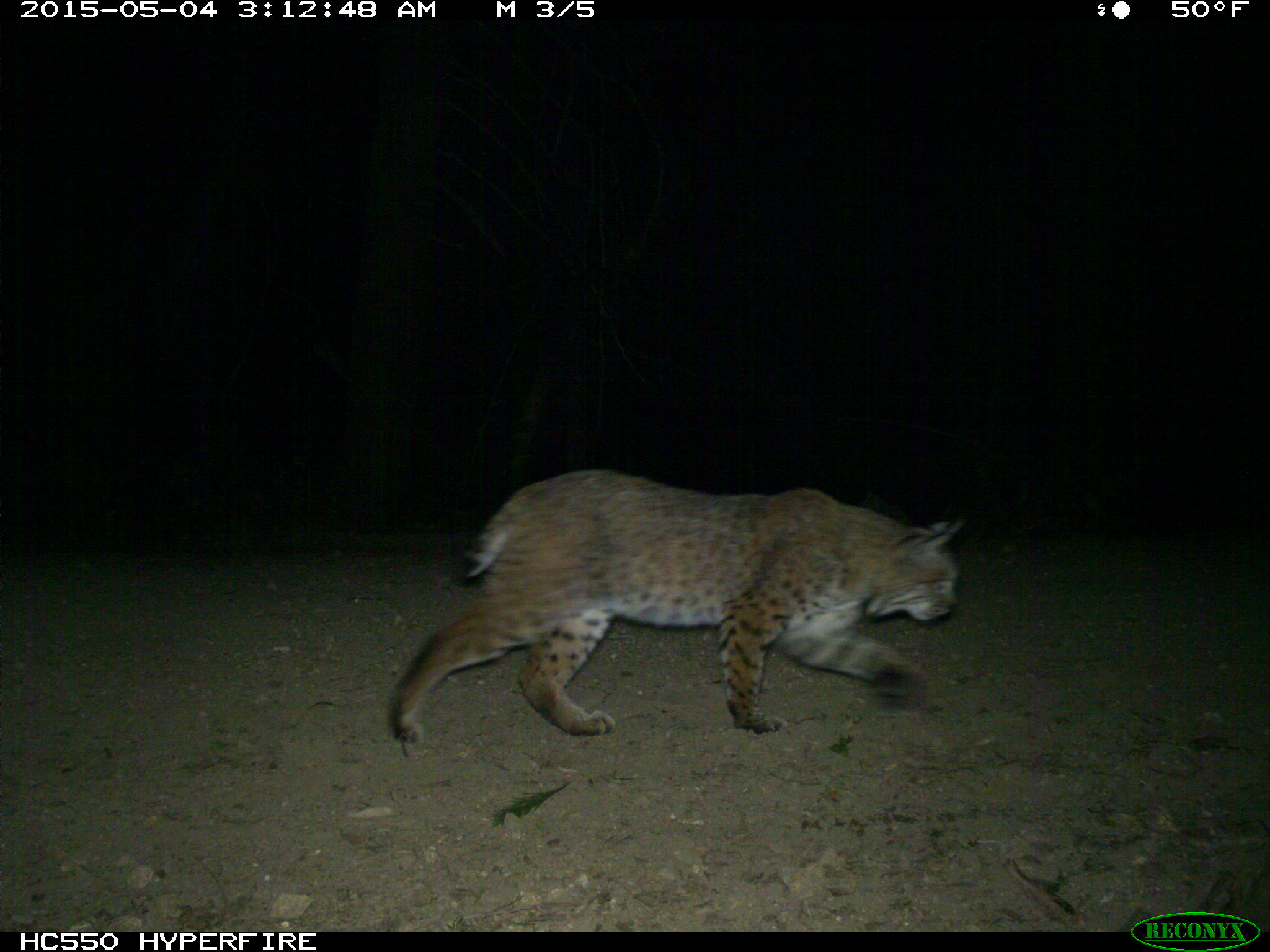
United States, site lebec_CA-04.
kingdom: Animalia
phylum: Chordata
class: Mammalia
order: Carnivora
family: Felidae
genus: Lynx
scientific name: Lynx rufus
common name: bobcat